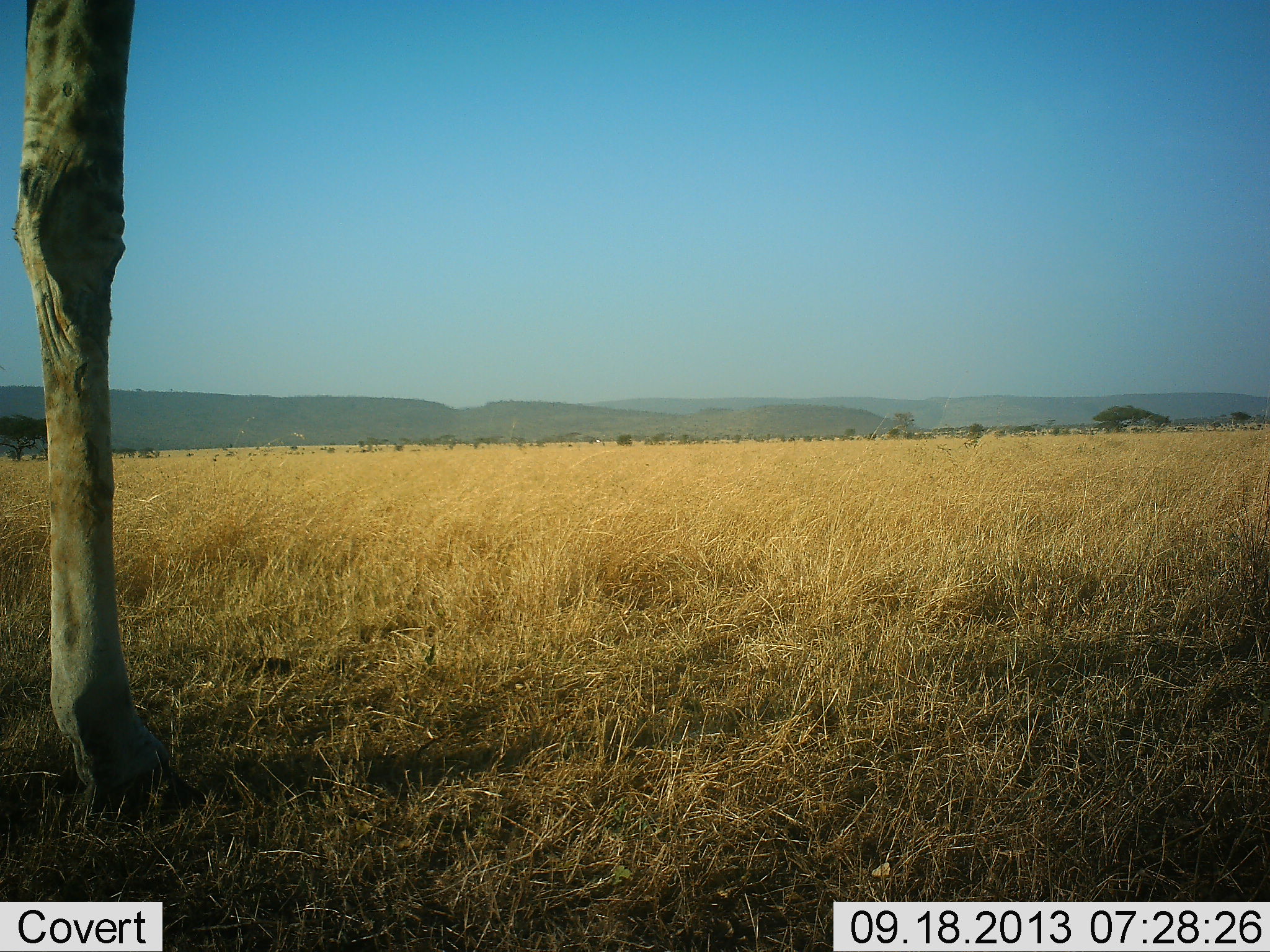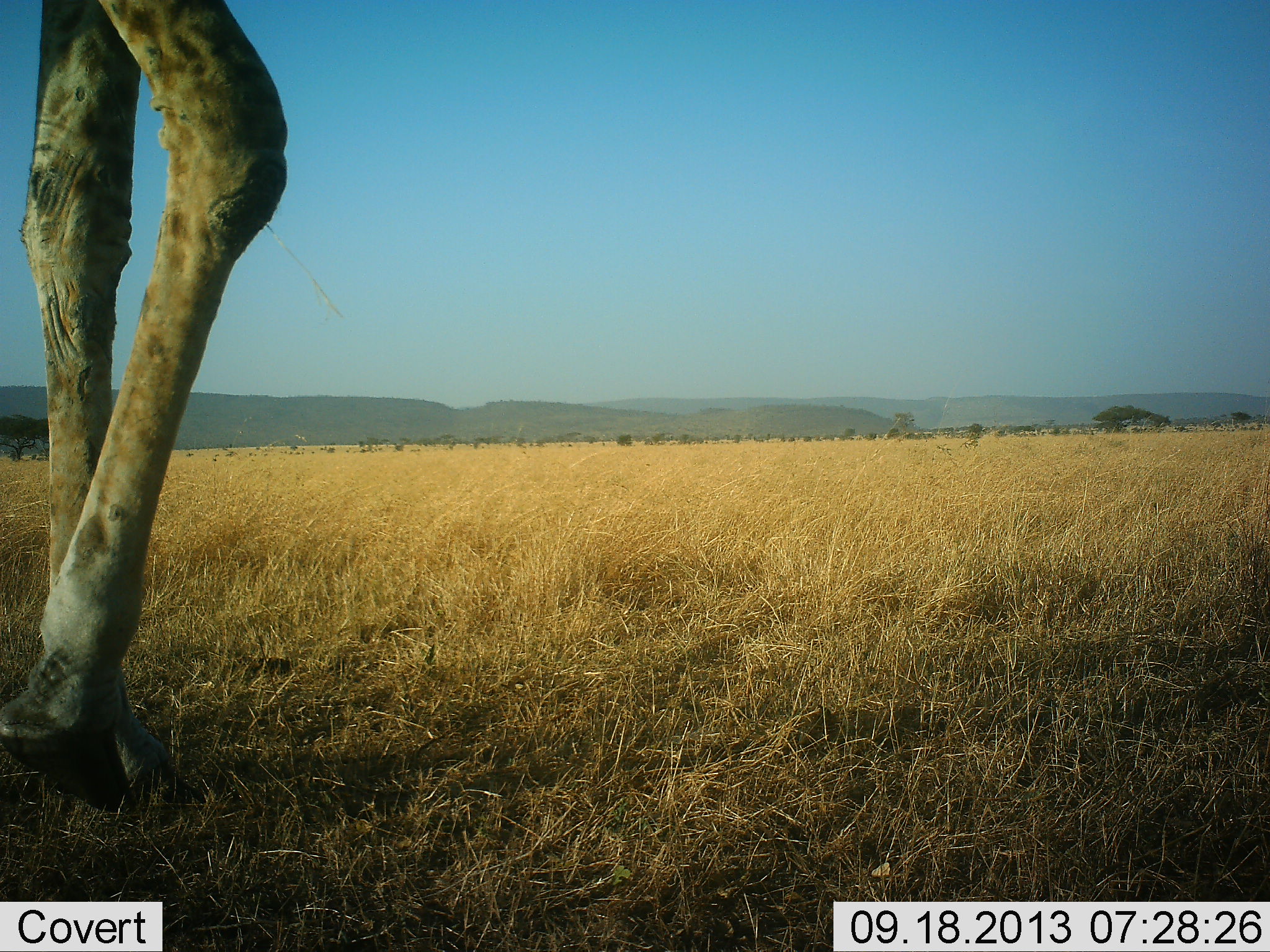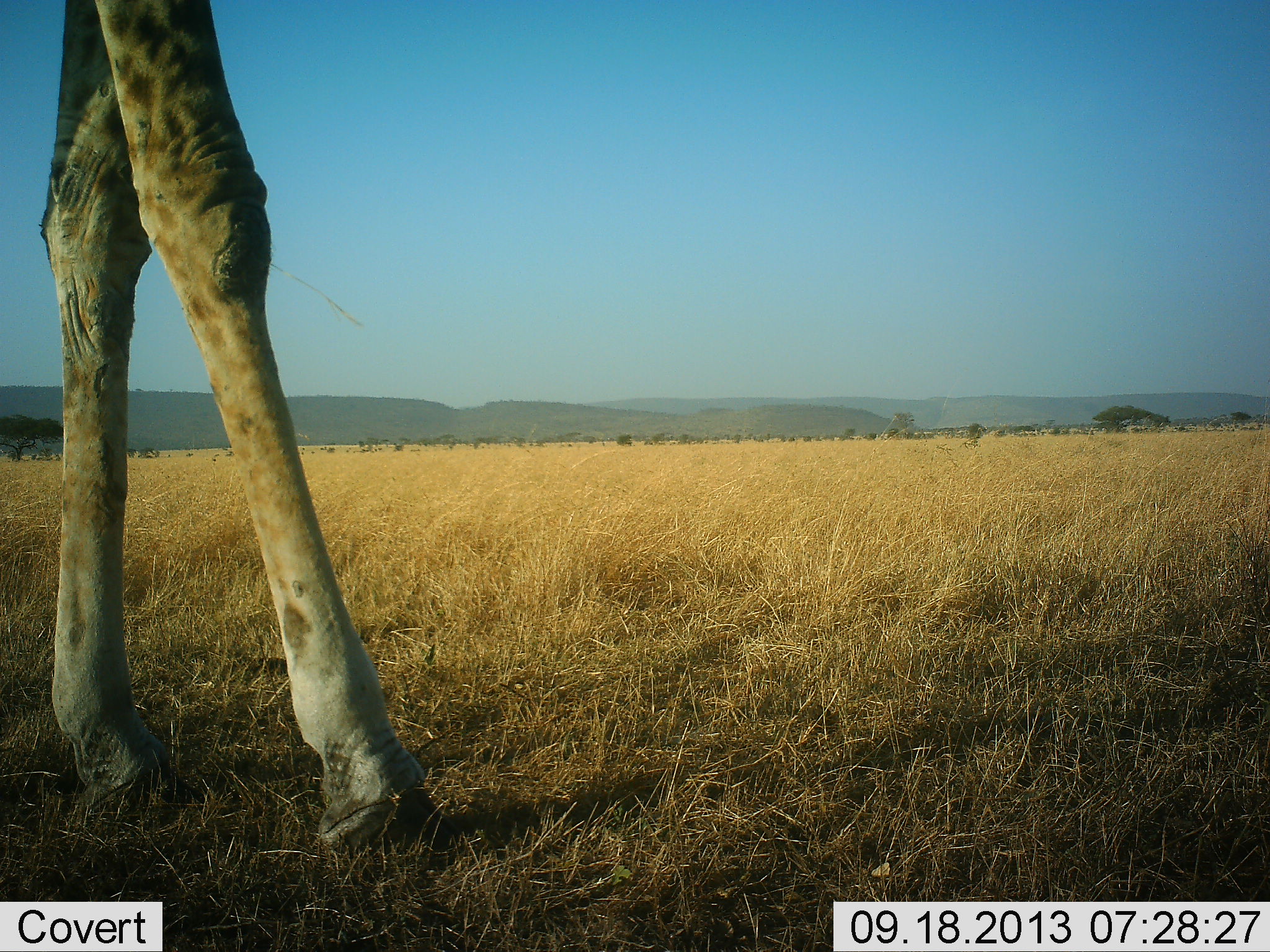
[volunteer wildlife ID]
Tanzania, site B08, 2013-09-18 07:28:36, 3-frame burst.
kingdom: Animalia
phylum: Chordata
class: Mammalia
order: Artiodactyla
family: Giraffidae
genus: Giraffa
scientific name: Giraffa camelopardalis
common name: giraffe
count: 1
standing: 52%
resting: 0%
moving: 52%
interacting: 0%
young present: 0%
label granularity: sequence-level